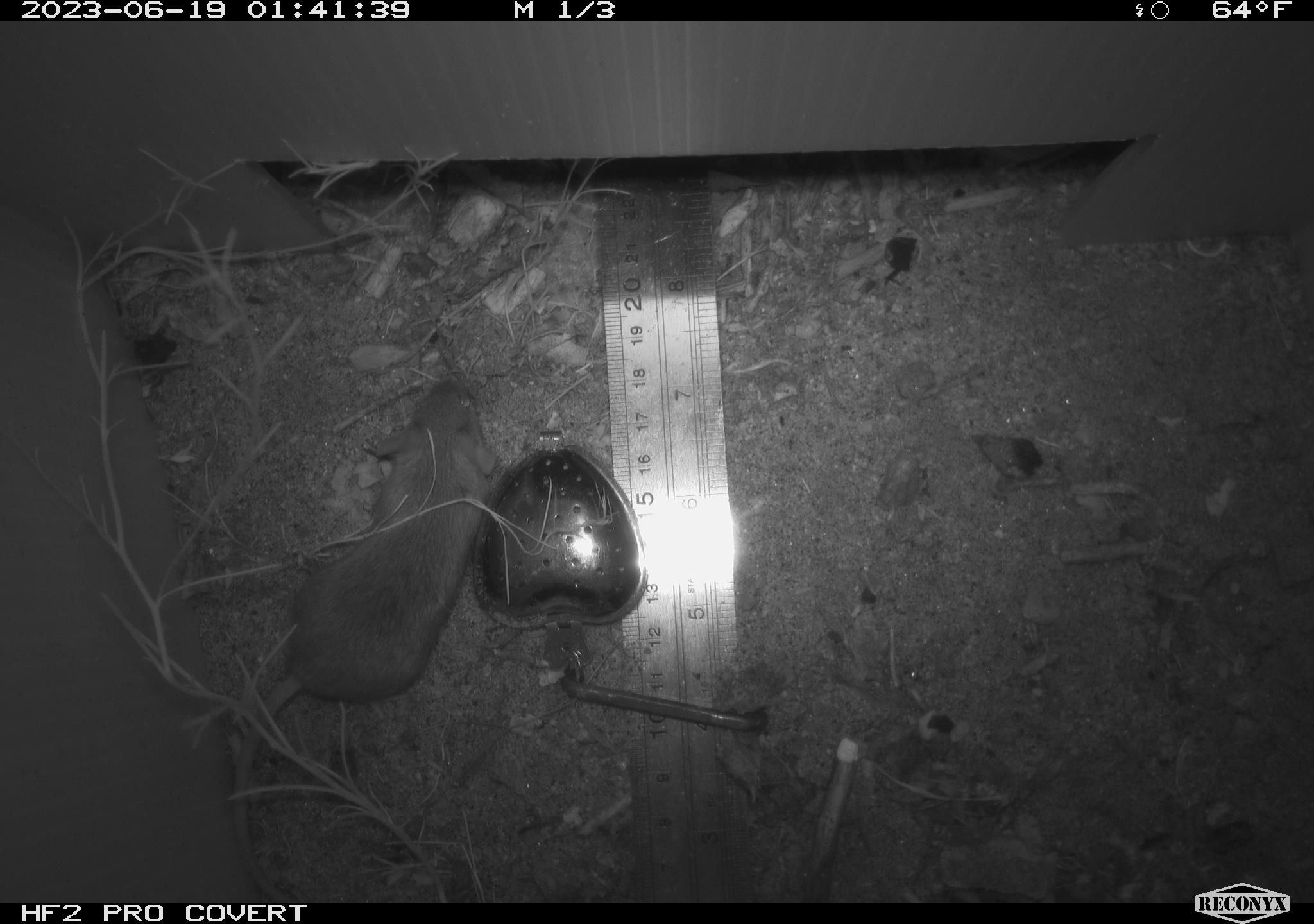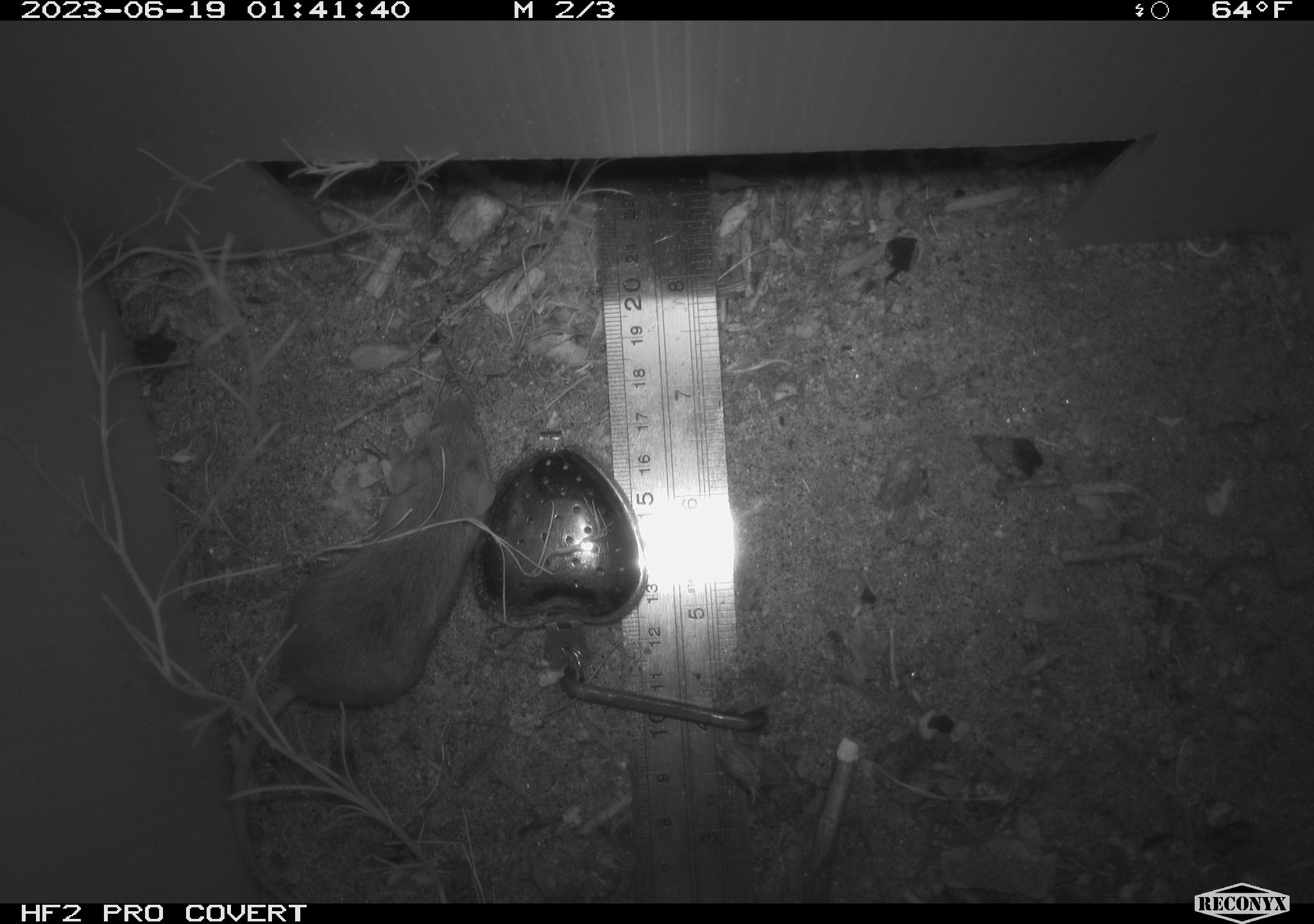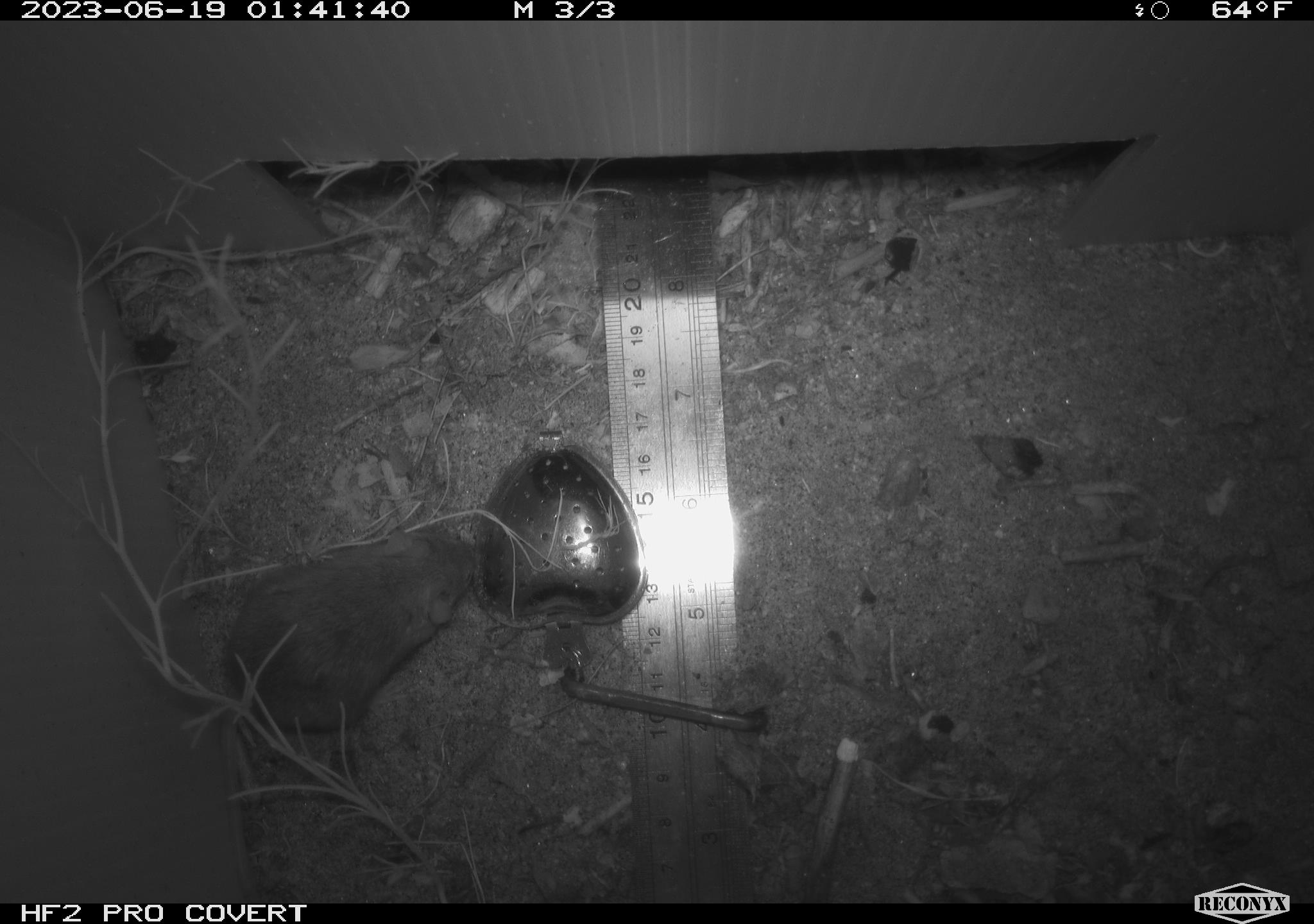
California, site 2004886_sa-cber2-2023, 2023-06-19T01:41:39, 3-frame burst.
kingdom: Animalia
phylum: Chordata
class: Mammalia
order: Rodentia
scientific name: Rodentia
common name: mouse species